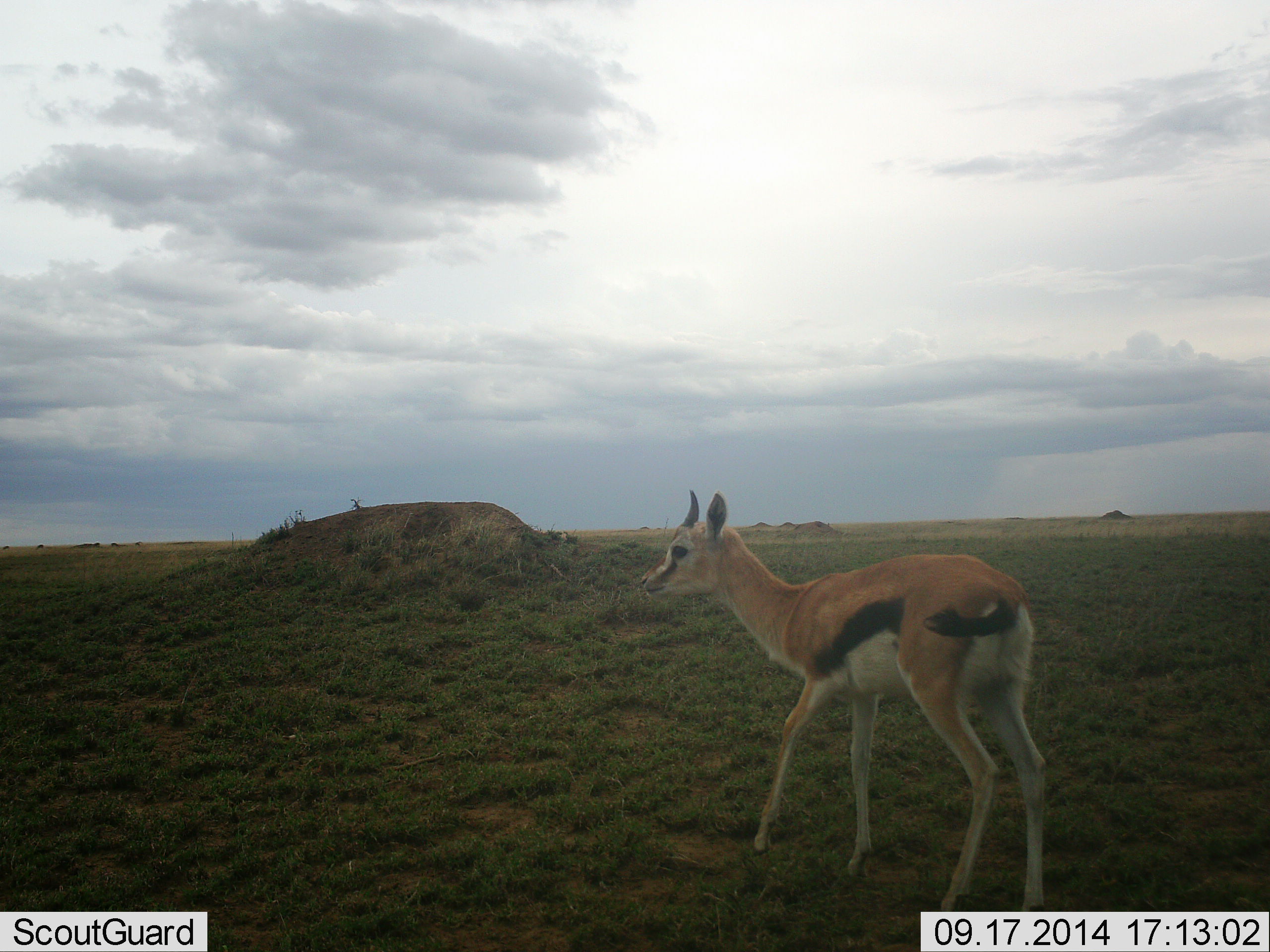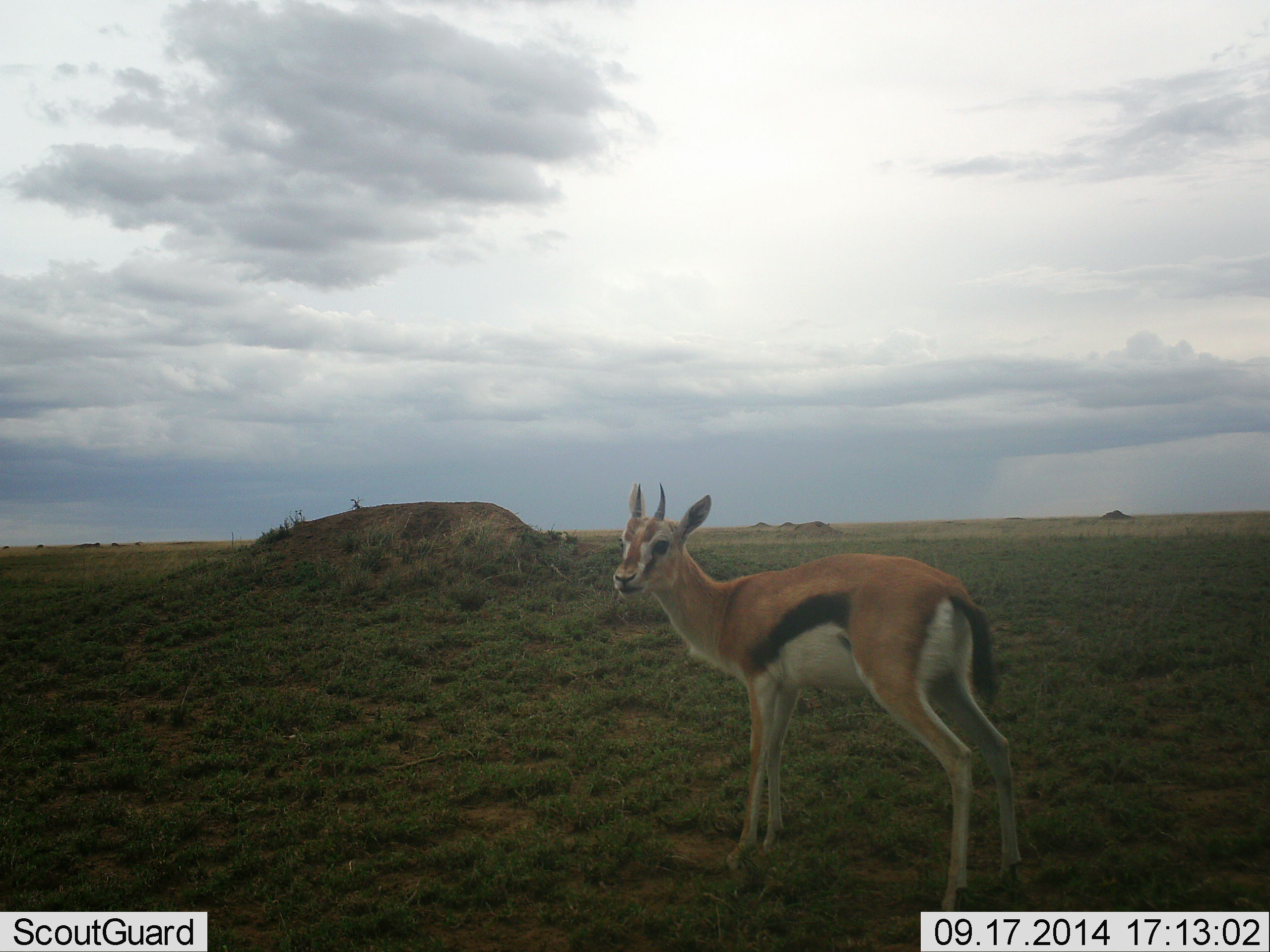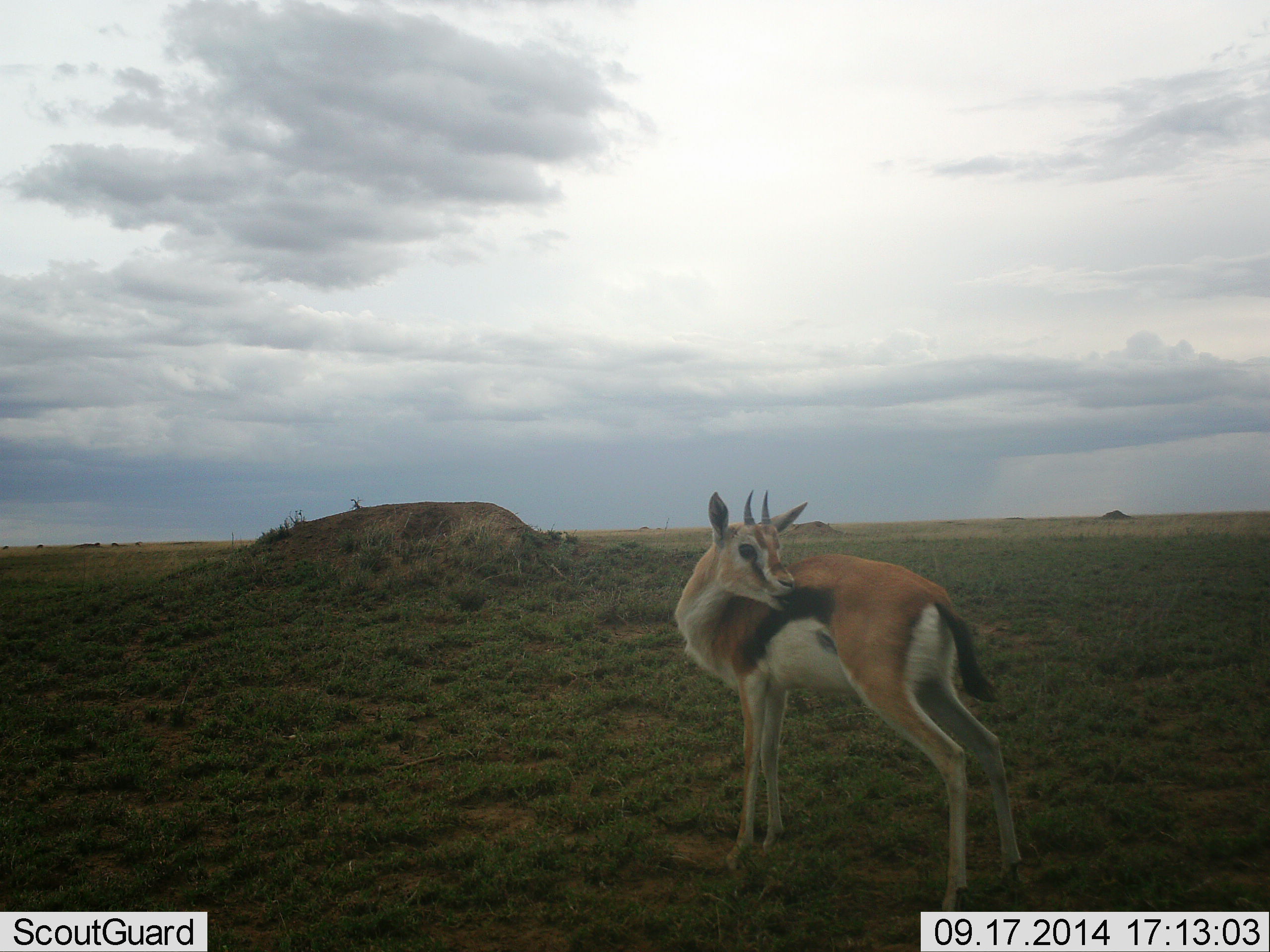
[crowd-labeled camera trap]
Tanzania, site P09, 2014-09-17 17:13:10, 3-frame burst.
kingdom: Animalia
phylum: Chordata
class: Mammalia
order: Artiodactyla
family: Bovidae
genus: Eudorcas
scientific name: Eudorcas thomsonii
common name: thomson's gazelle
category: gazellethomsons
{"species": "gazellethomsons (thomson's gazelle) (Eudorcas thomsonii)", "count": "1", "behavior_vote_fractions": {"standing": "90%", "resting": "0%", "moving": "10%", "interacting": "0%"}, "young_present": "10%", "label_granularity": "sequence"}